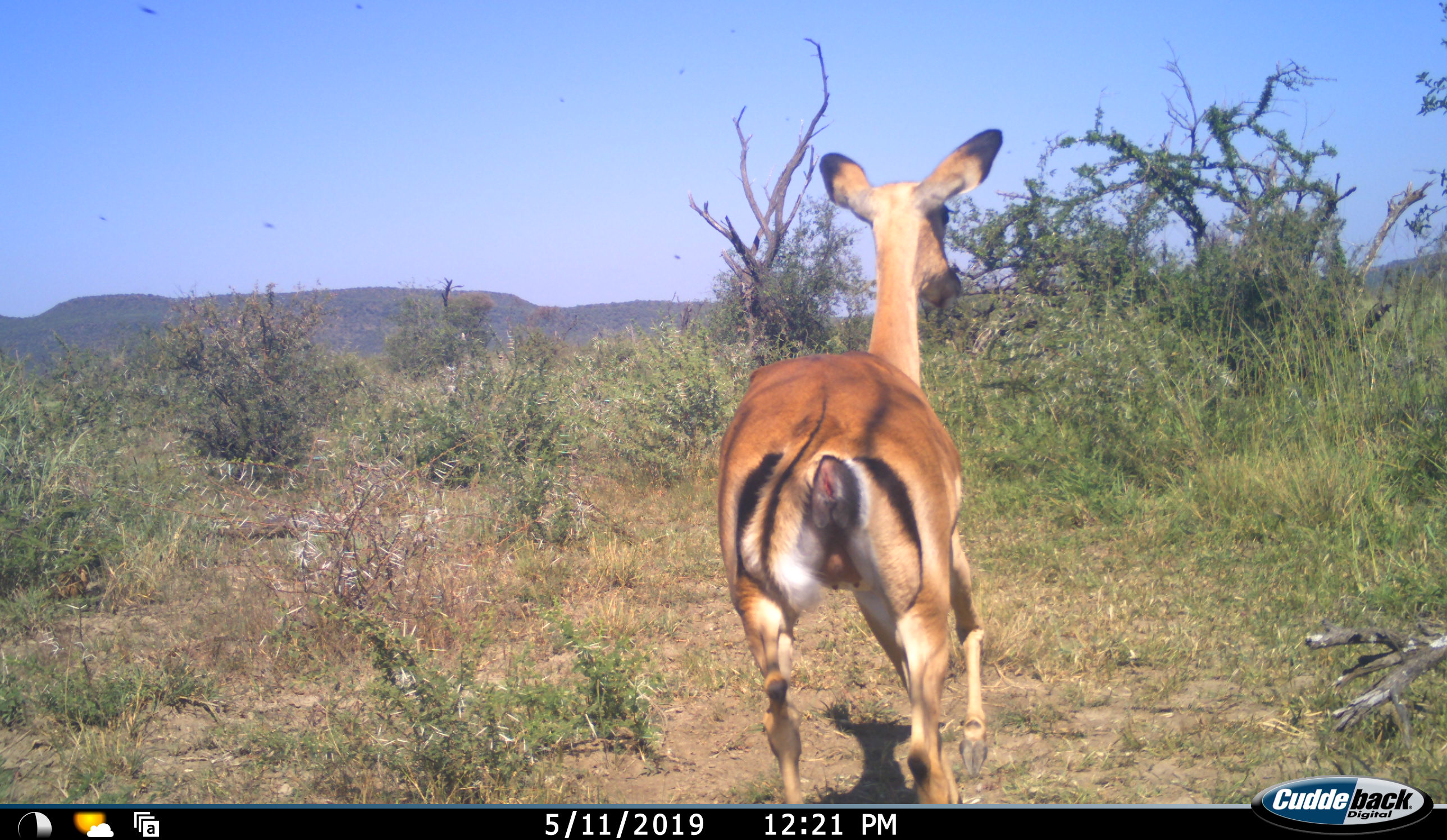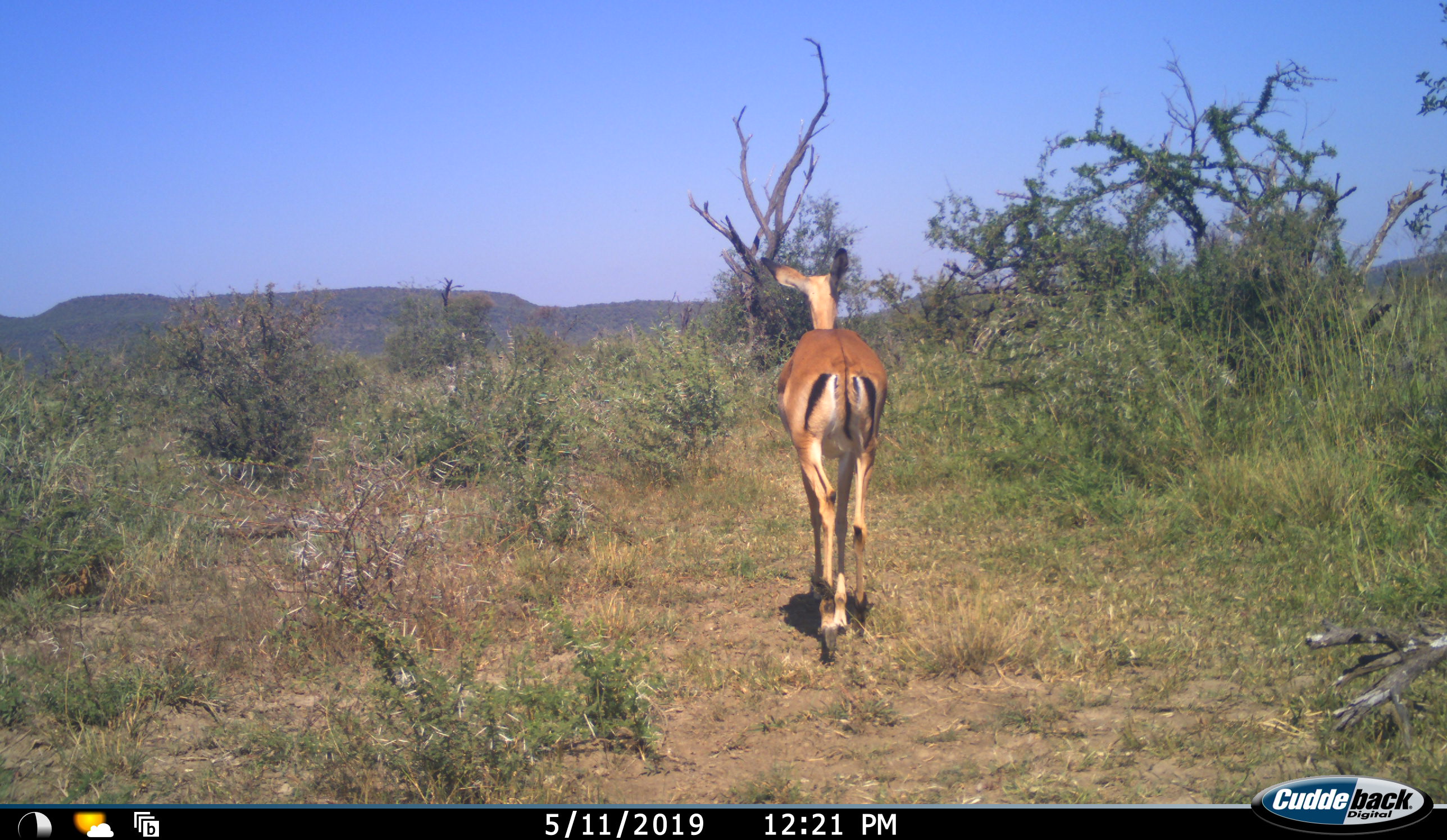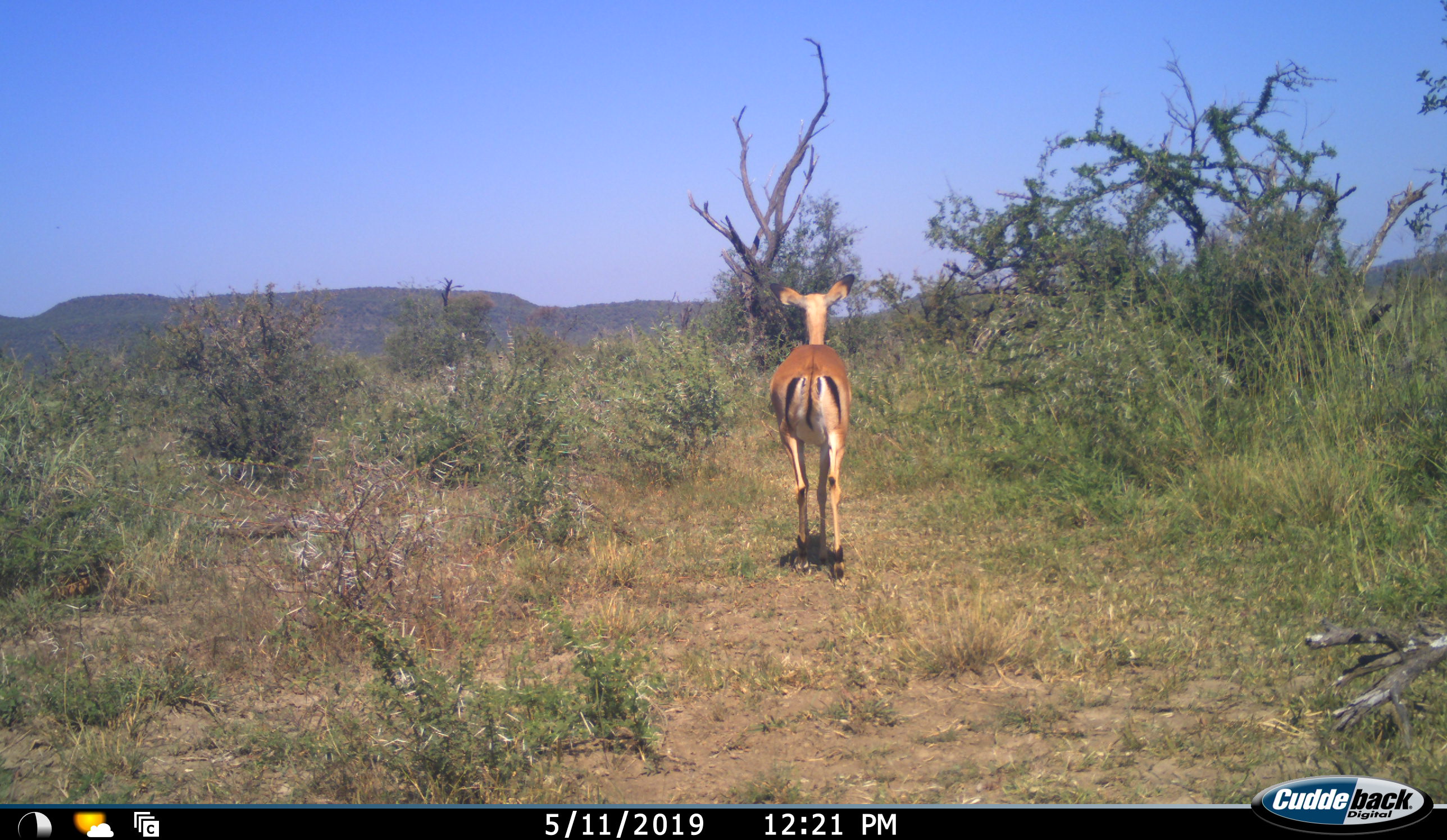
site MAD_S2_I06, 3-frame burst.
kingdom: Animalia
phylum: Chordata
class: Mammalia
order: Artiodactyla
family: Bovidae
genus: Aepyceros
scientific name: Aepyceros melampus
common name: impala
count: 1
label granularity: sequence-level